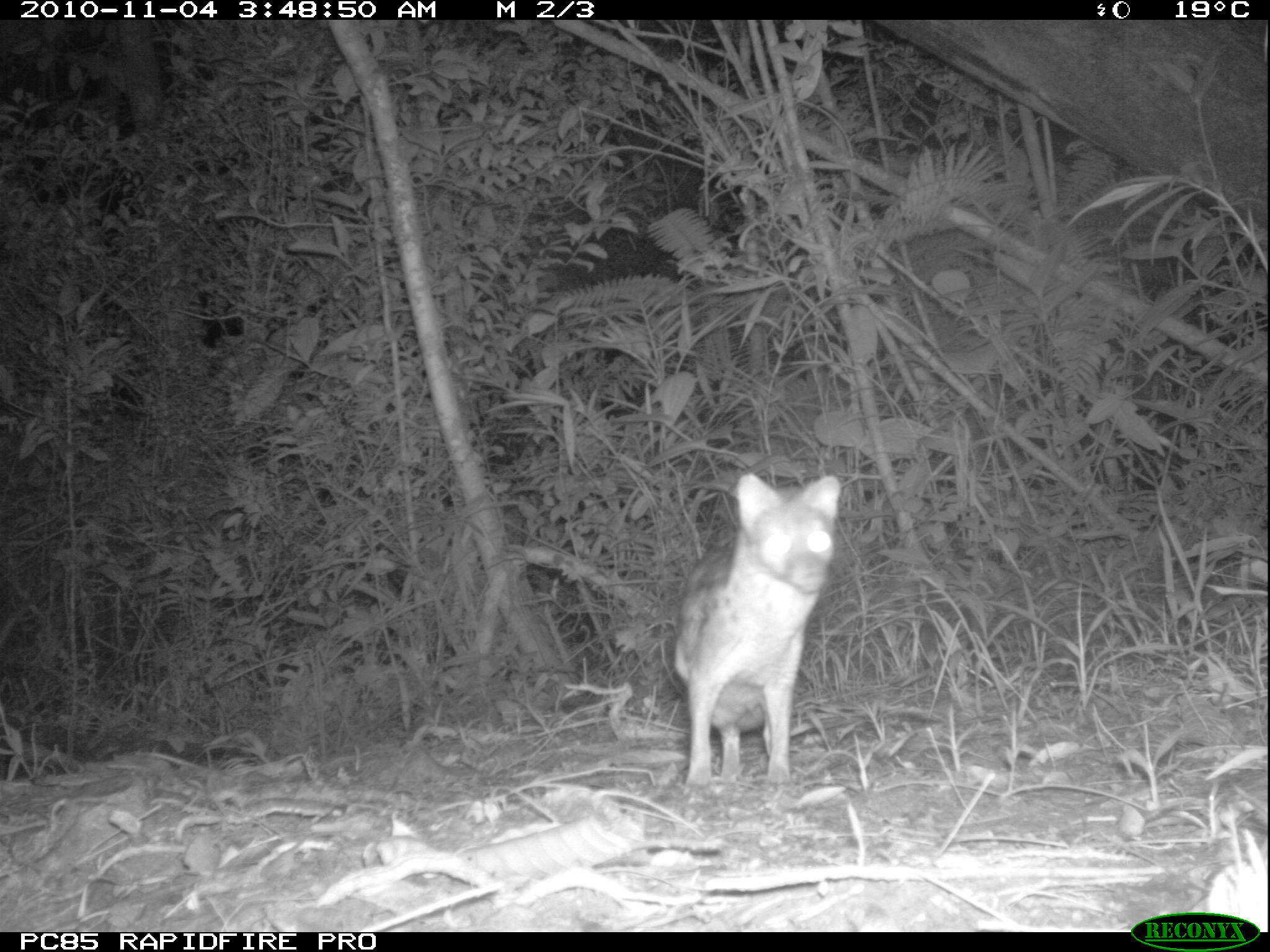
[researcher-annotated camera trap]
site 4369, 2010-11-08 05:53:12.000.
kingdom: Animalia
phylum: Chordata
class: Aves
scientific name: Aves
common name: bird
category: unknown bird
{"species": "unknown bird (bird) (Aves)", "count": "1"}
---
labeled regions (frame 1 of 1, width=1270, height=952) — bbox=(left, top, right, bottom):
unknown bird: bbox=(672, 469, 840, 784)